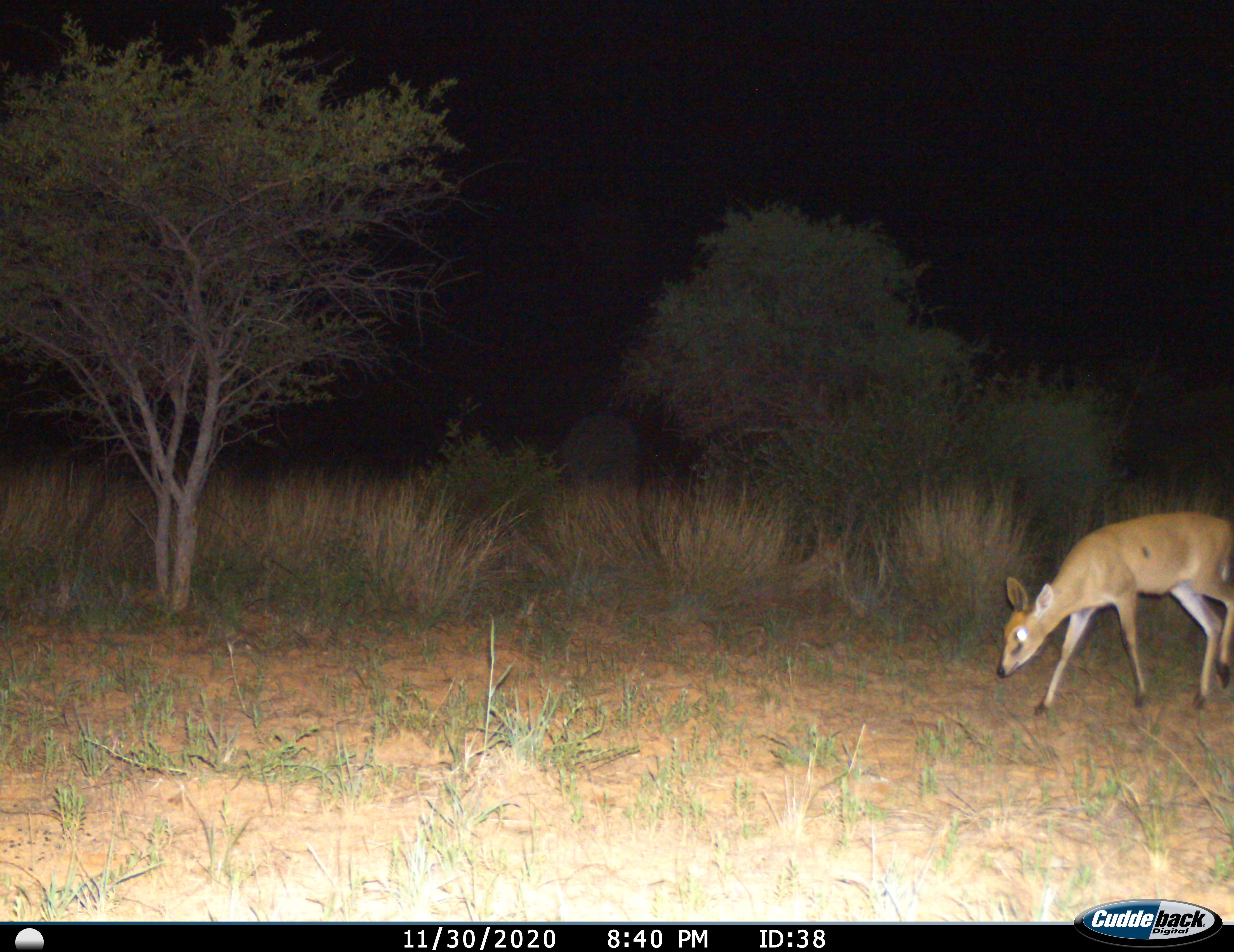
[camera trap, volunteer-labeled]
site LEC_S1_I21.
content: unidentified animal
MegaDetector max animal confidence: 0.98